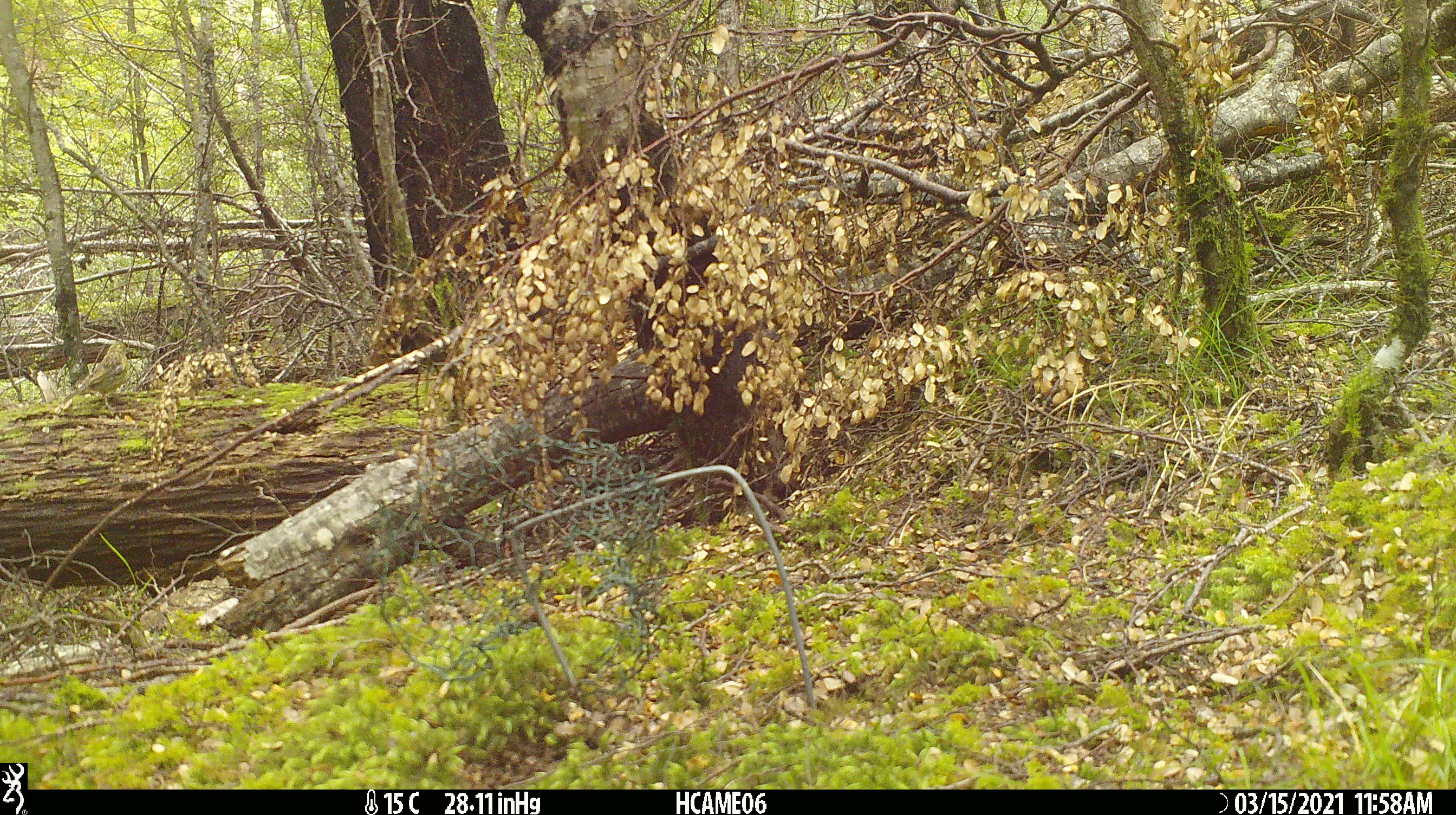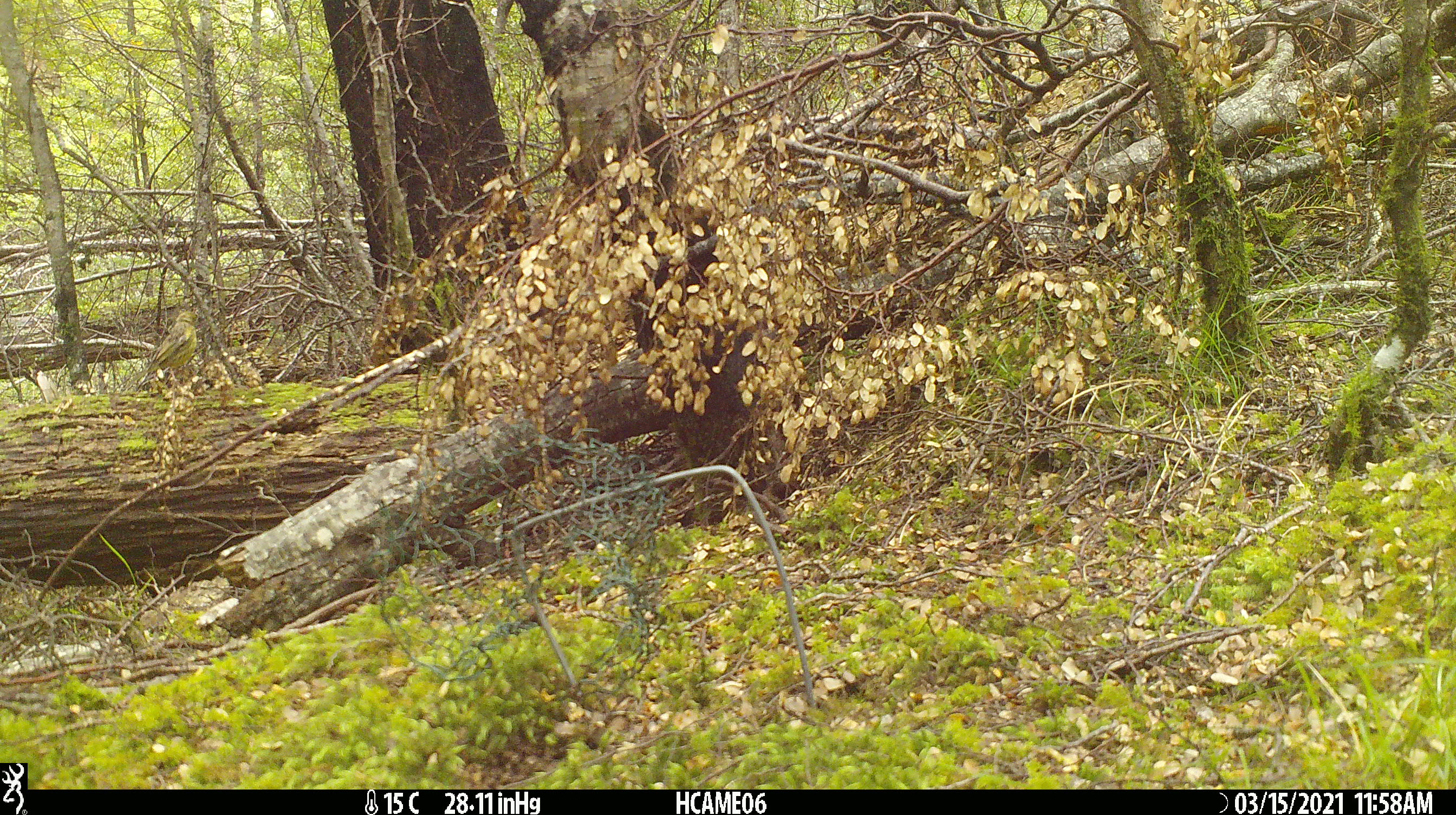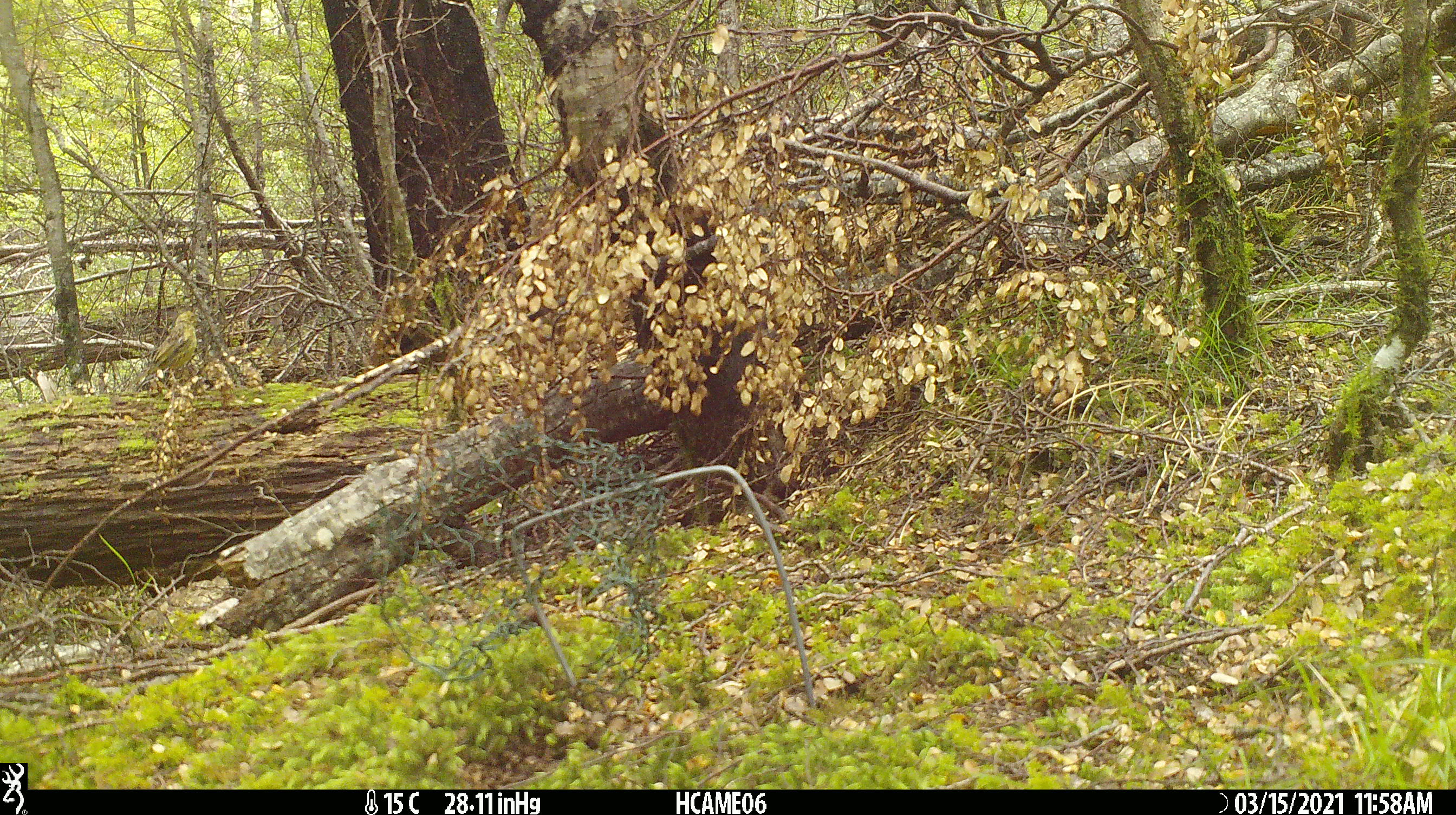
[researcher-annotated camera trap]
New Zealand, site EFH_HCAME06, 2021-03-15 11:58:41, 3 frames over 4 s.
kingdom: Animalia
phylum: Chordata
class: Aves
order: Passeriformes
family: Emberizidae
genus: Emberiza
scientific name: Emberiza citrinella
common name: yellowhammer